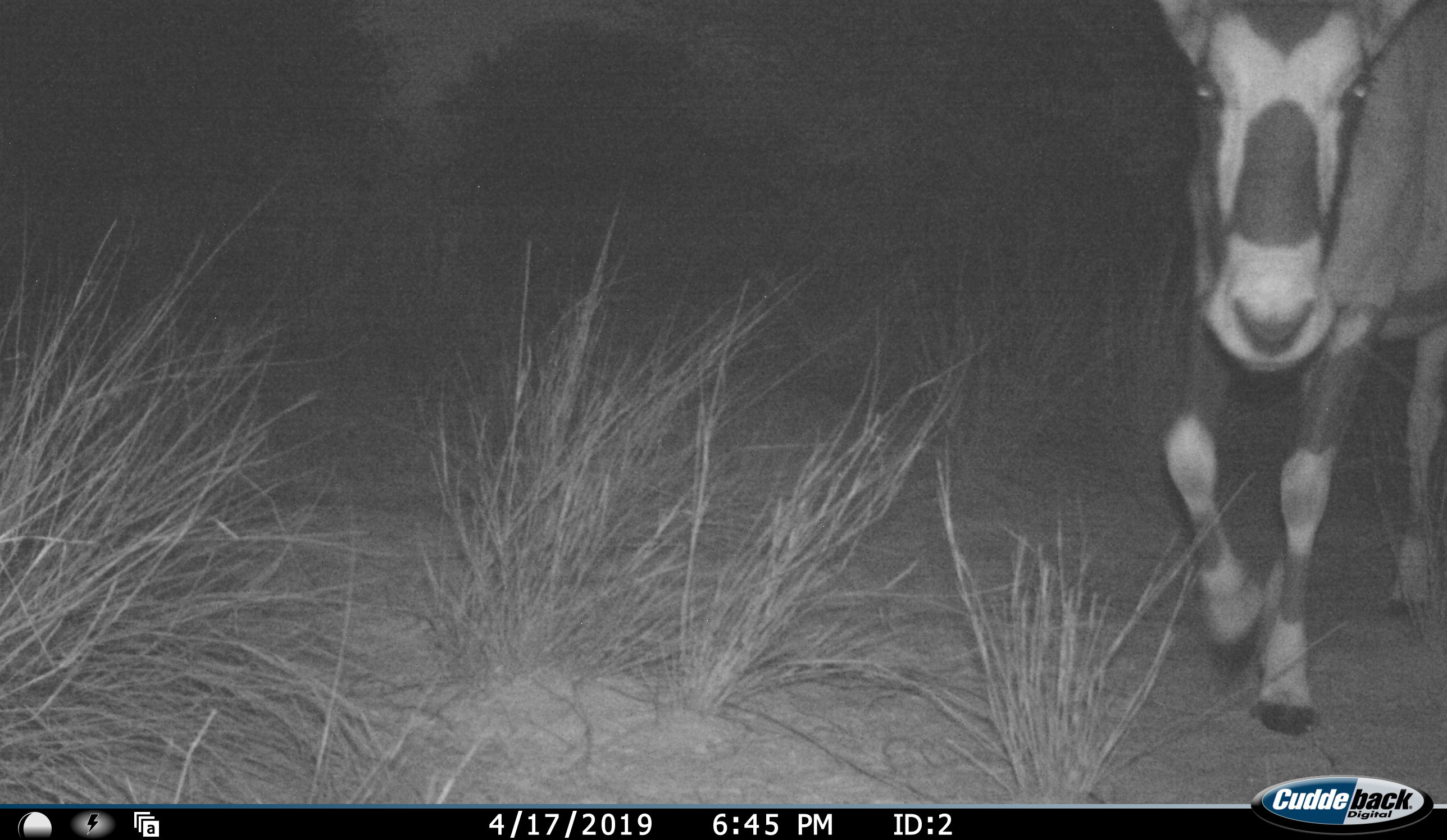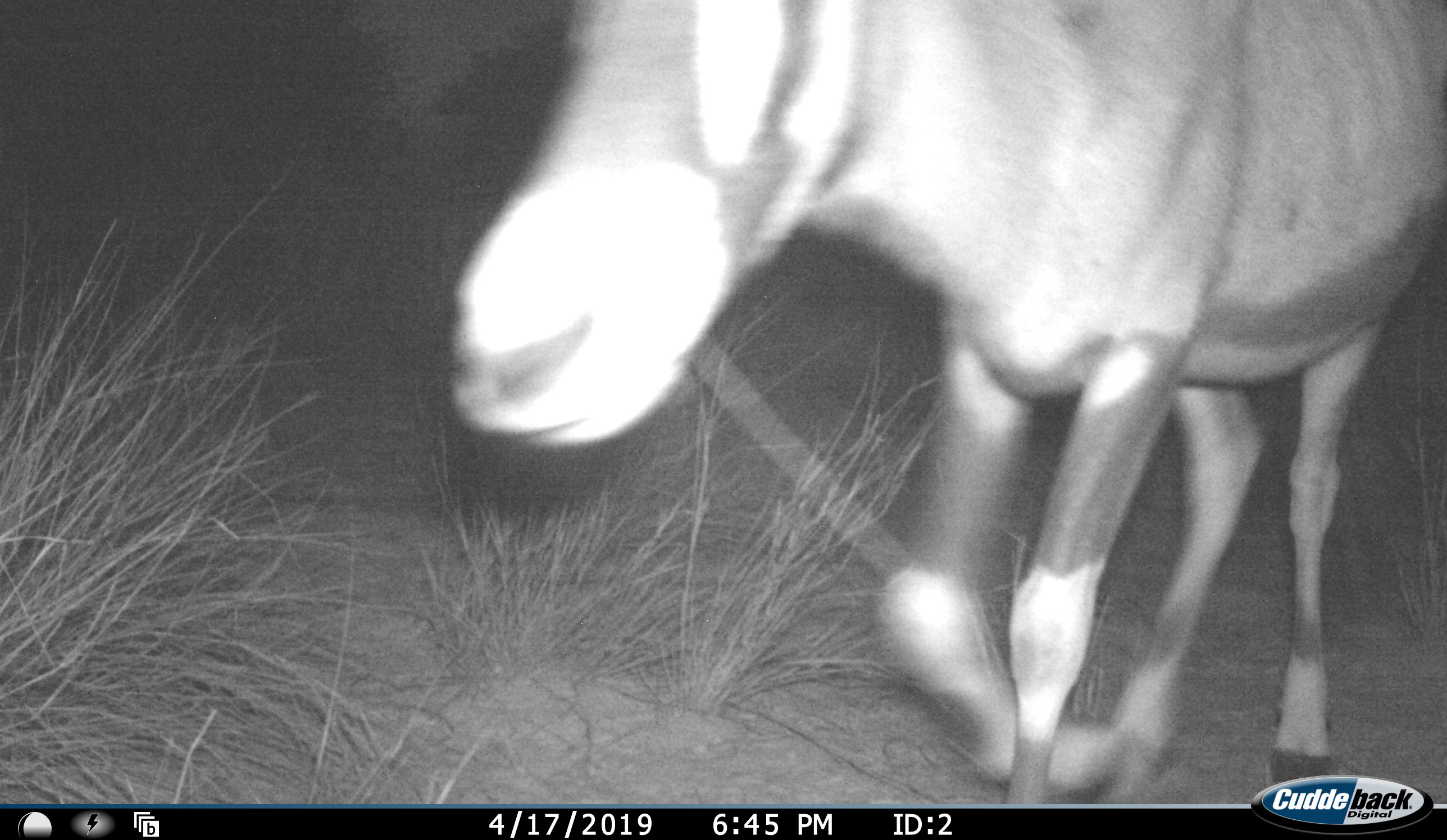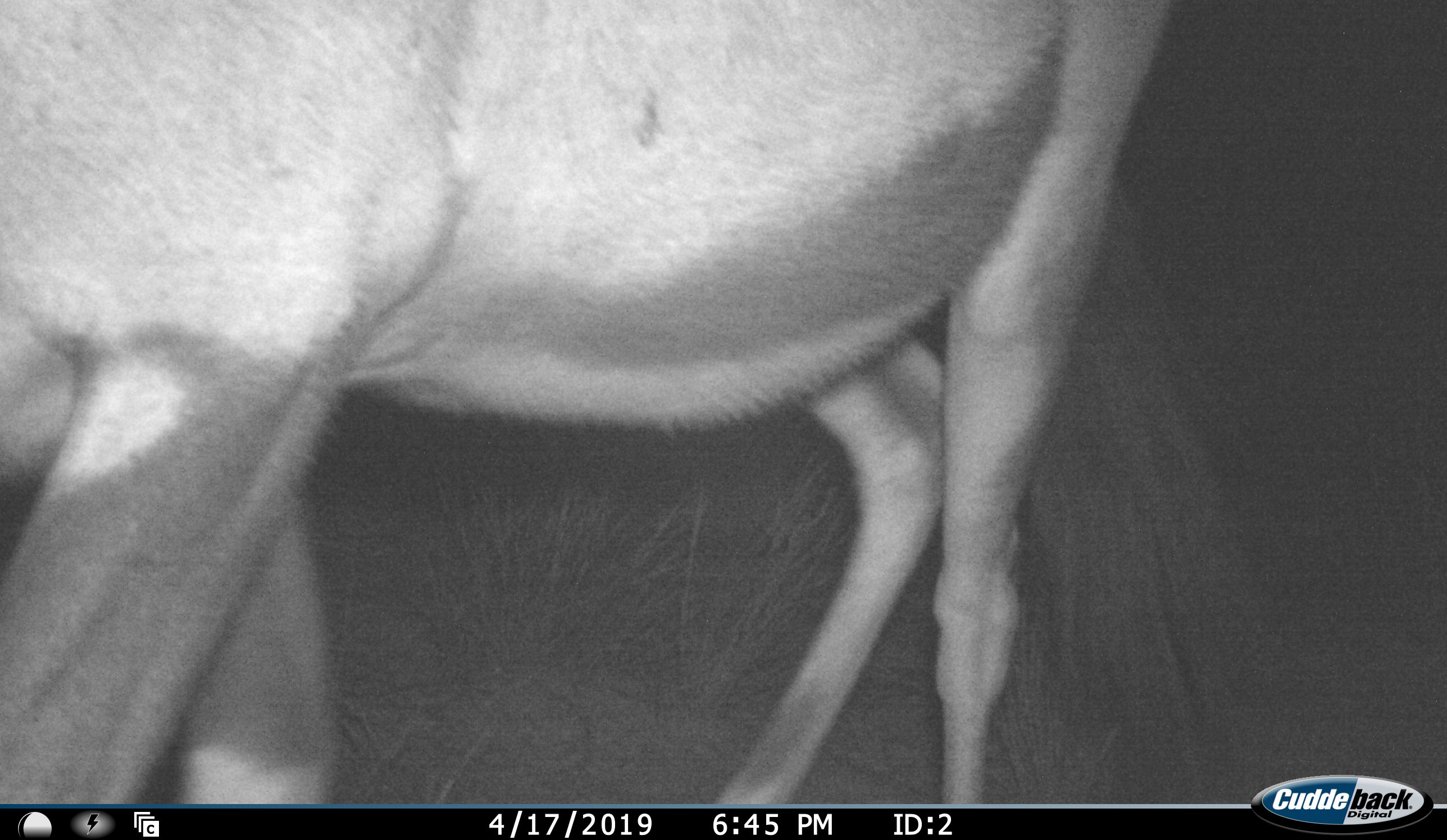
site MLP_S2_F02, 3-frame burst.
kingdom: Animalia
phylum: Chordata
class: Mammalia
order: Artiodactyla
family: Bovidae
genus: Oryx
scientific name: Oryx gazella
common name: gemsbok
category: oryx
Oryx (gemsbok) (Oryx gazella), count 1. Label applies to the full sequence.